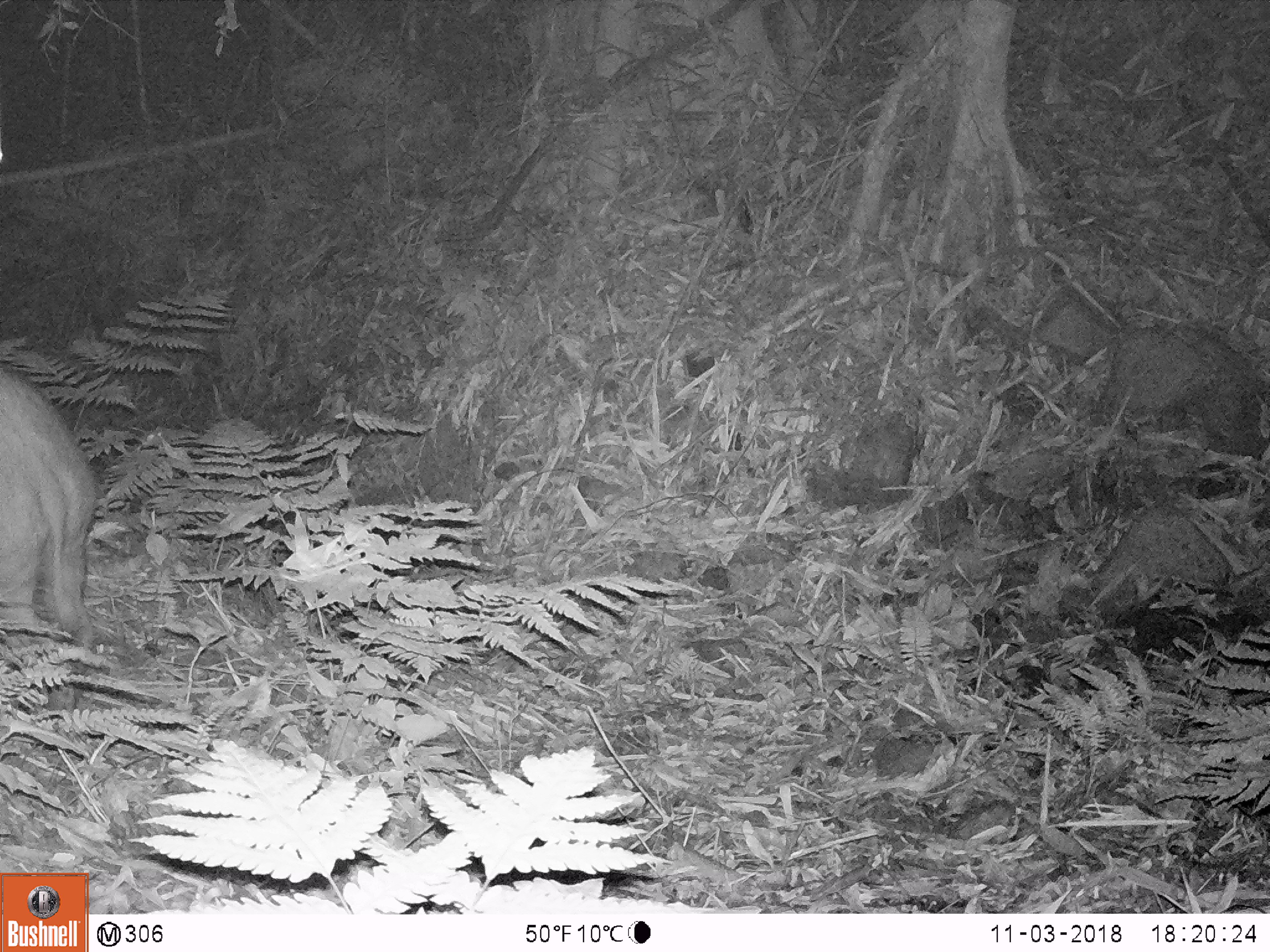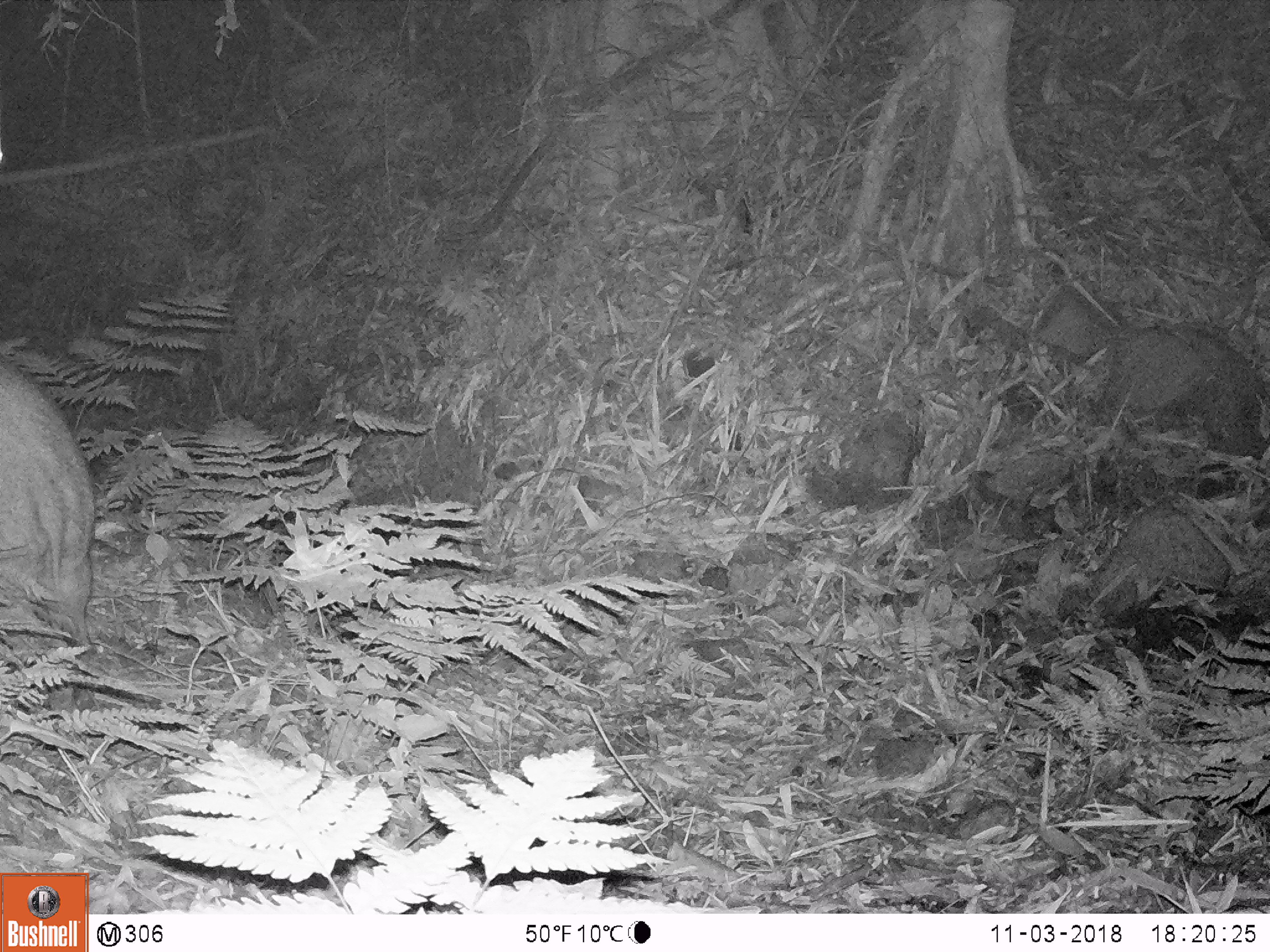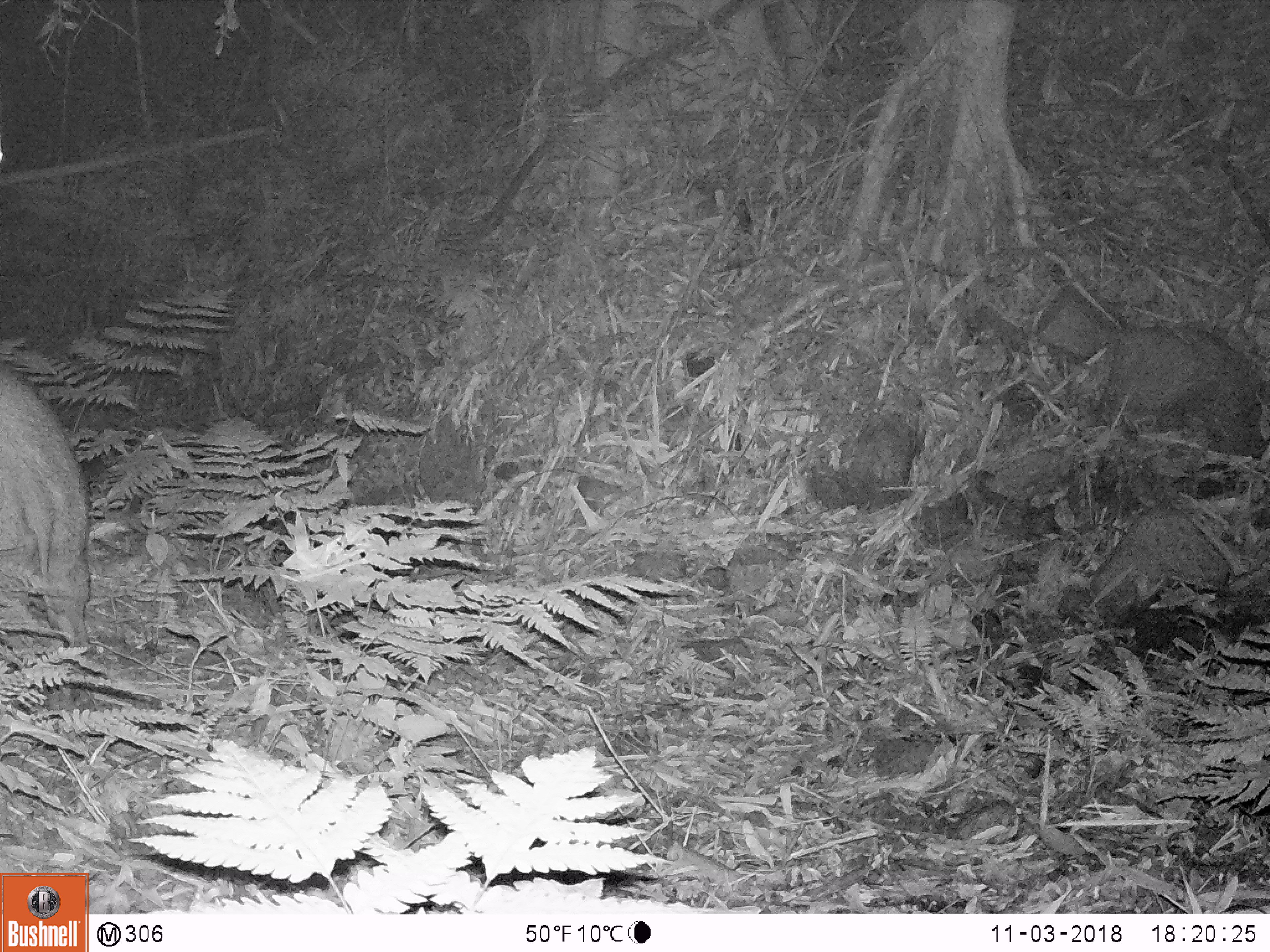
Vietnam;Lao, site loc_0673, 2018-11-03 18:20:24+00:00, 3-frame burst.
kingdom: Animalia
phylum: Chordata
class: Mammalia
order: Artiodactyla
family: Suidae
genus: Sus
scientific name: Sus scrofa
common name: eurasian wild pig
Eurasian wild pig (Sus scrofa). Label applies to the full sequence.